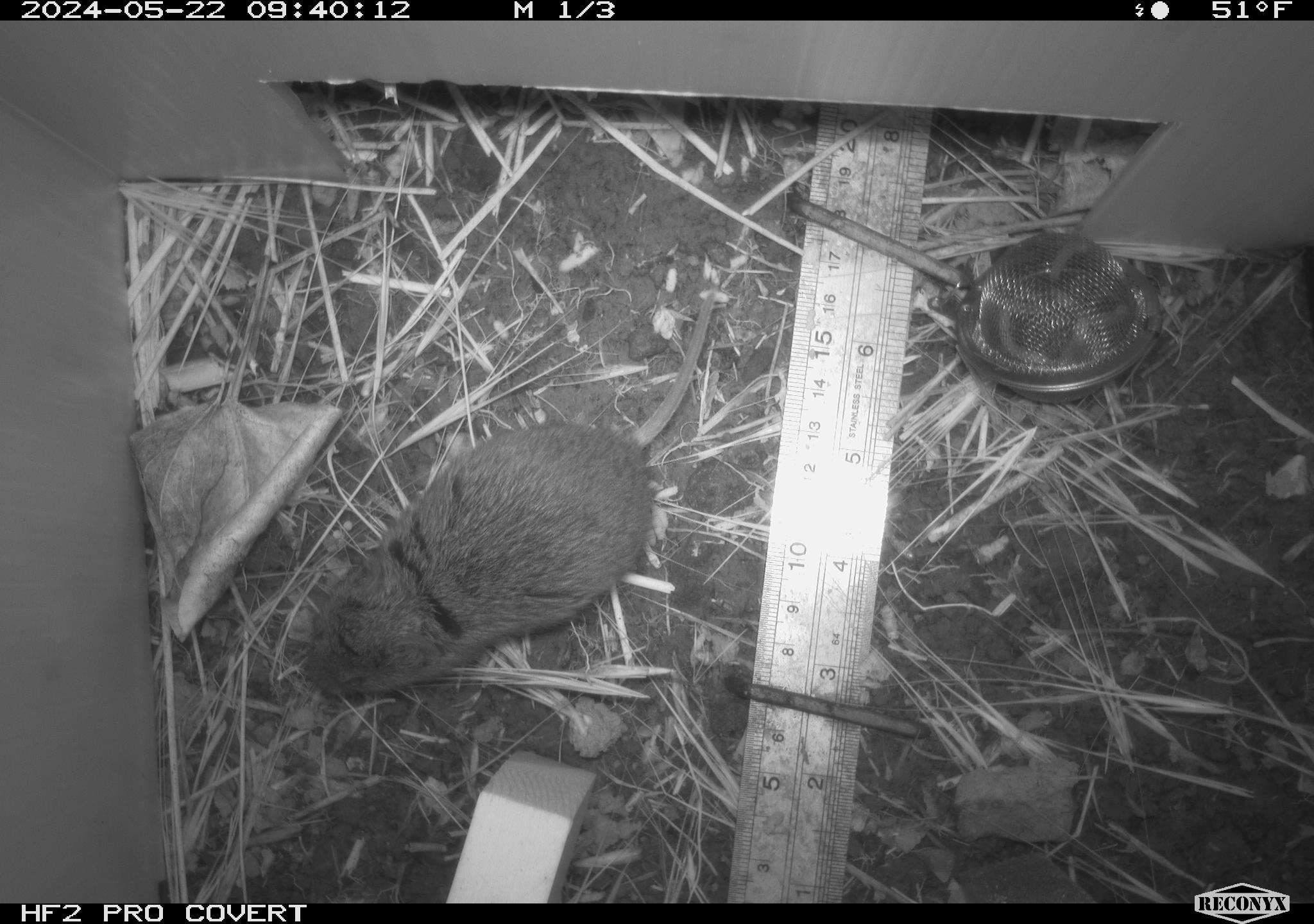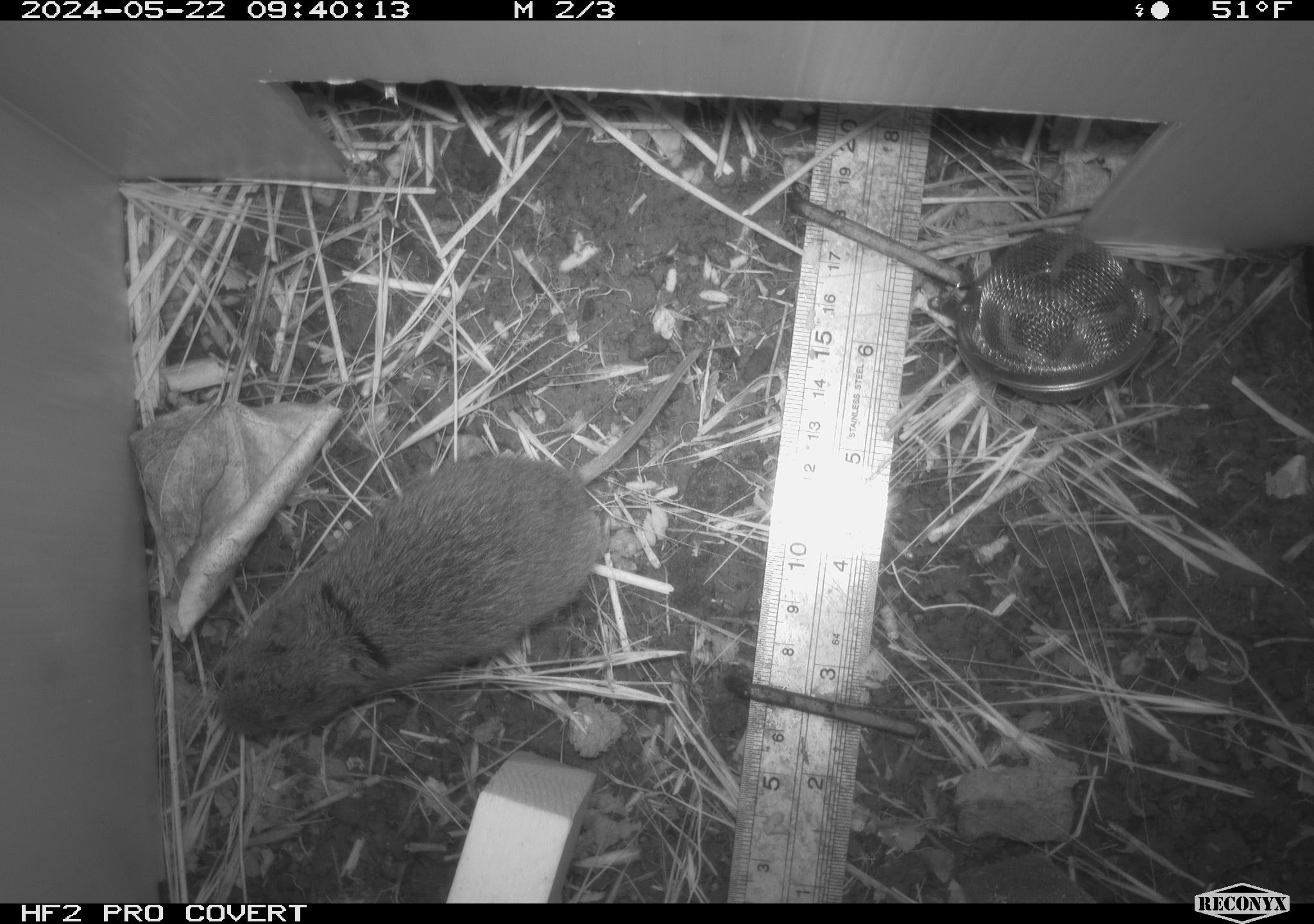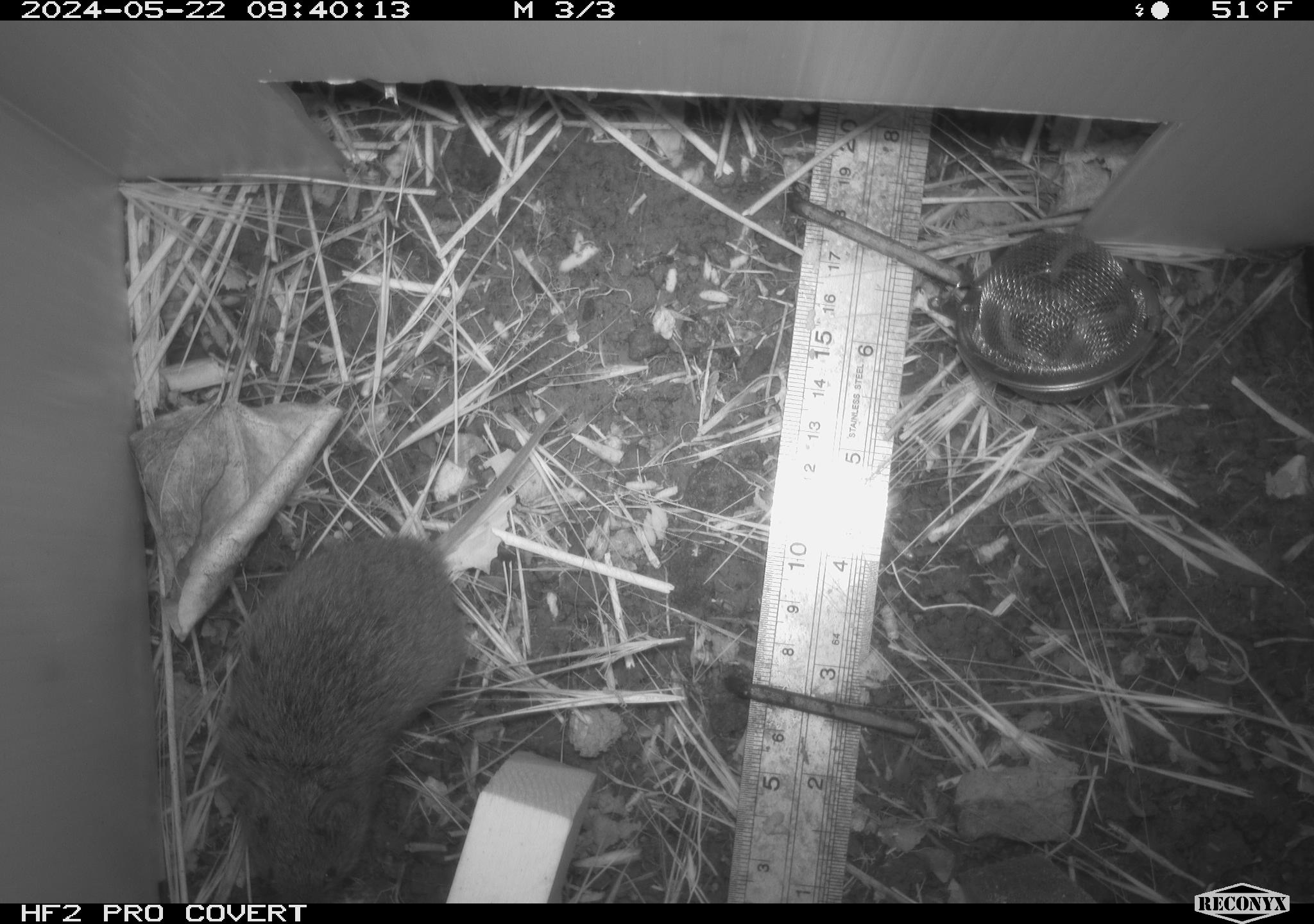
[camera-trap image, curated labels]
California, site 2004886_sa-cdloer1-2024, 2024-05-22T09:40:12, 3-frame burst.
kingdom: Animalia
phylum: Chordata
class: Mammalia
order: Rodentia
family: Cricetidae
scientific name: Arvicolinae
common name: voles, lemmings, and muskrats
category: arvicolinae subfamily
Arvicolinae subfamily (voles, lemmings, and muskrats) (Arvicolinae).